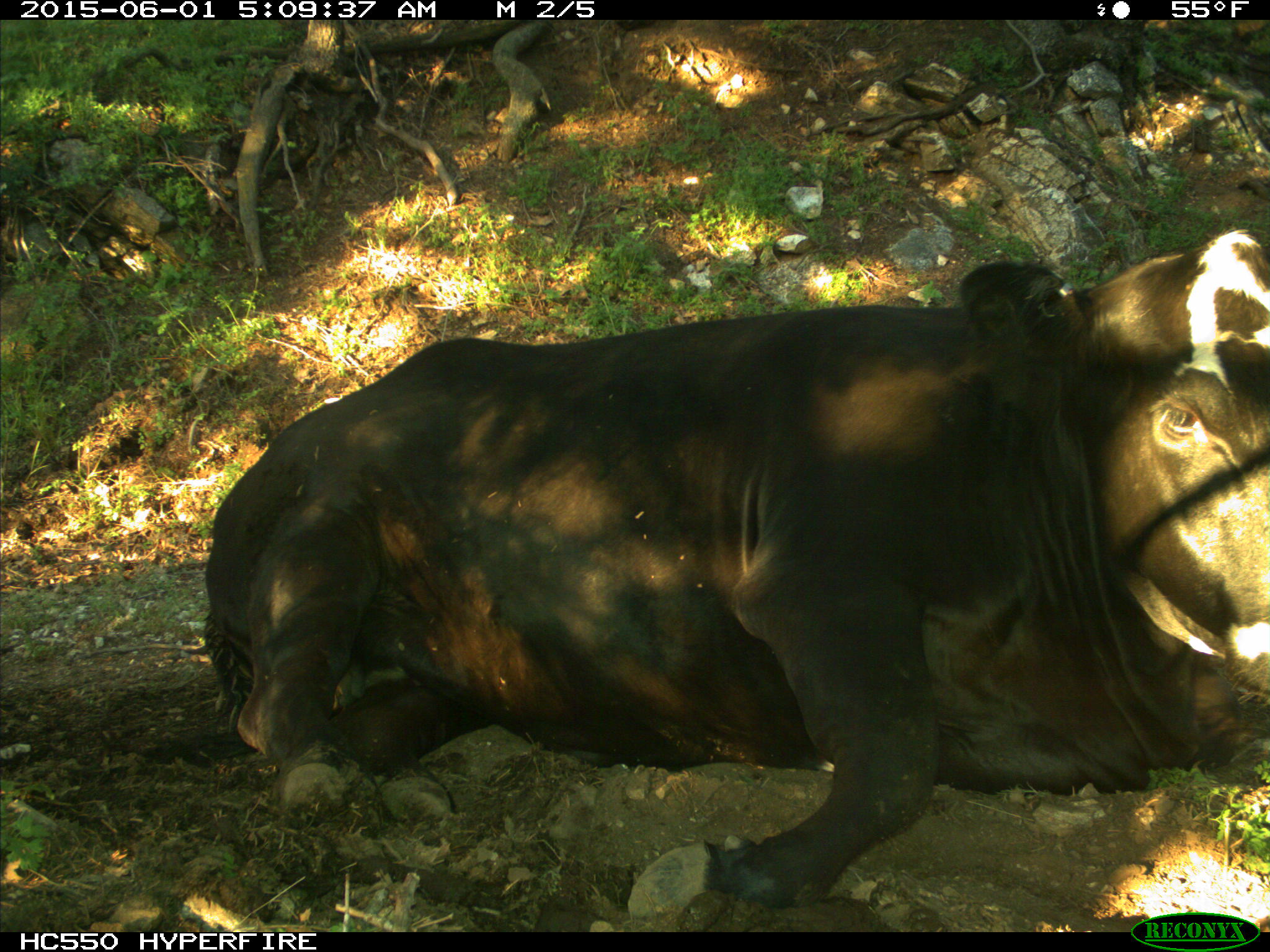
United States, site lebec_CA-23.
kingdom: Animalia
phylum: Chordata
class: Mammalia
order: Artiodactyla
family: Bovidae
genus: Bos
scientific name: Bos taurus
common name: domestic cow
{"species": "Bos taurus (domestic cow)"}